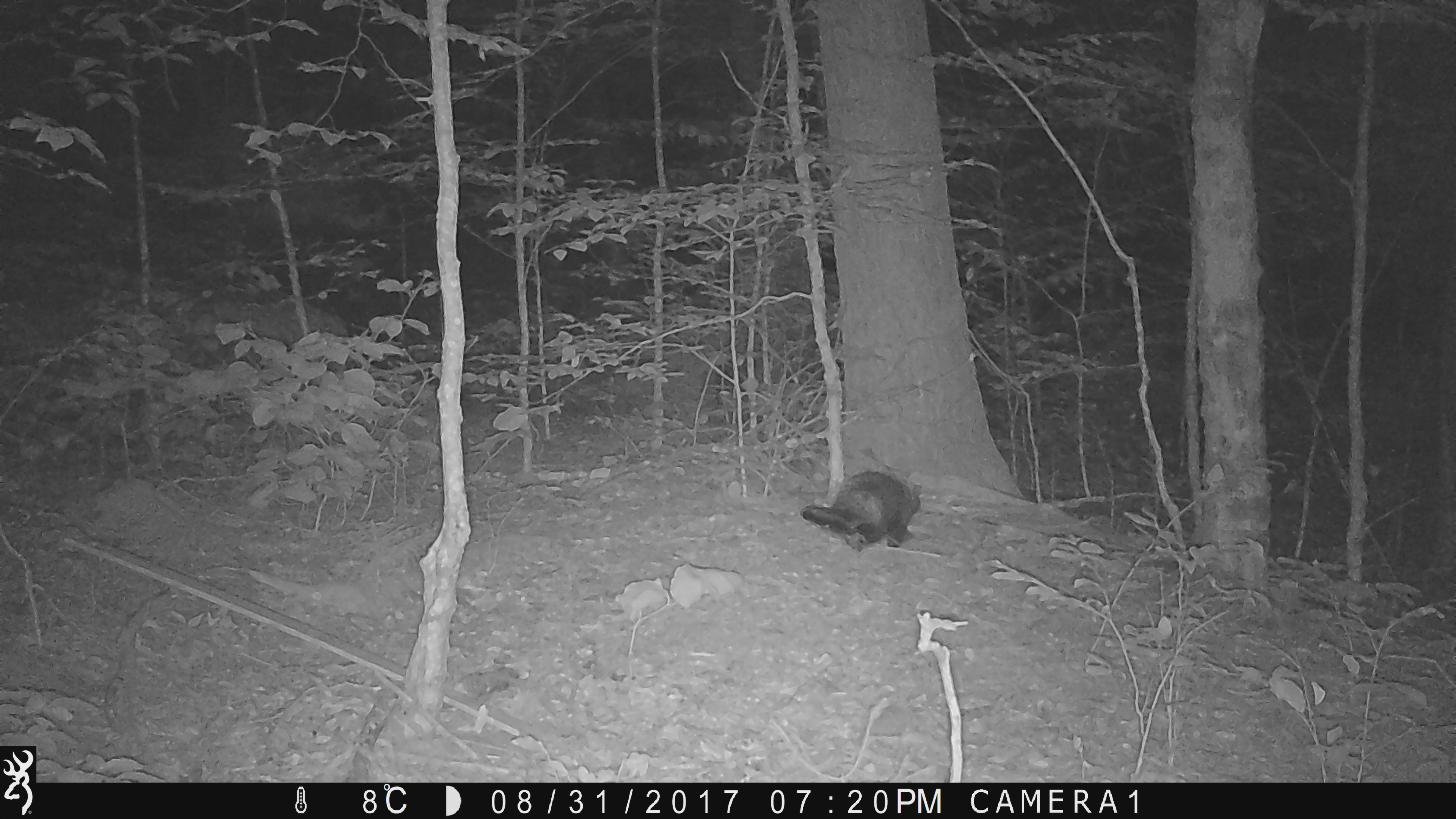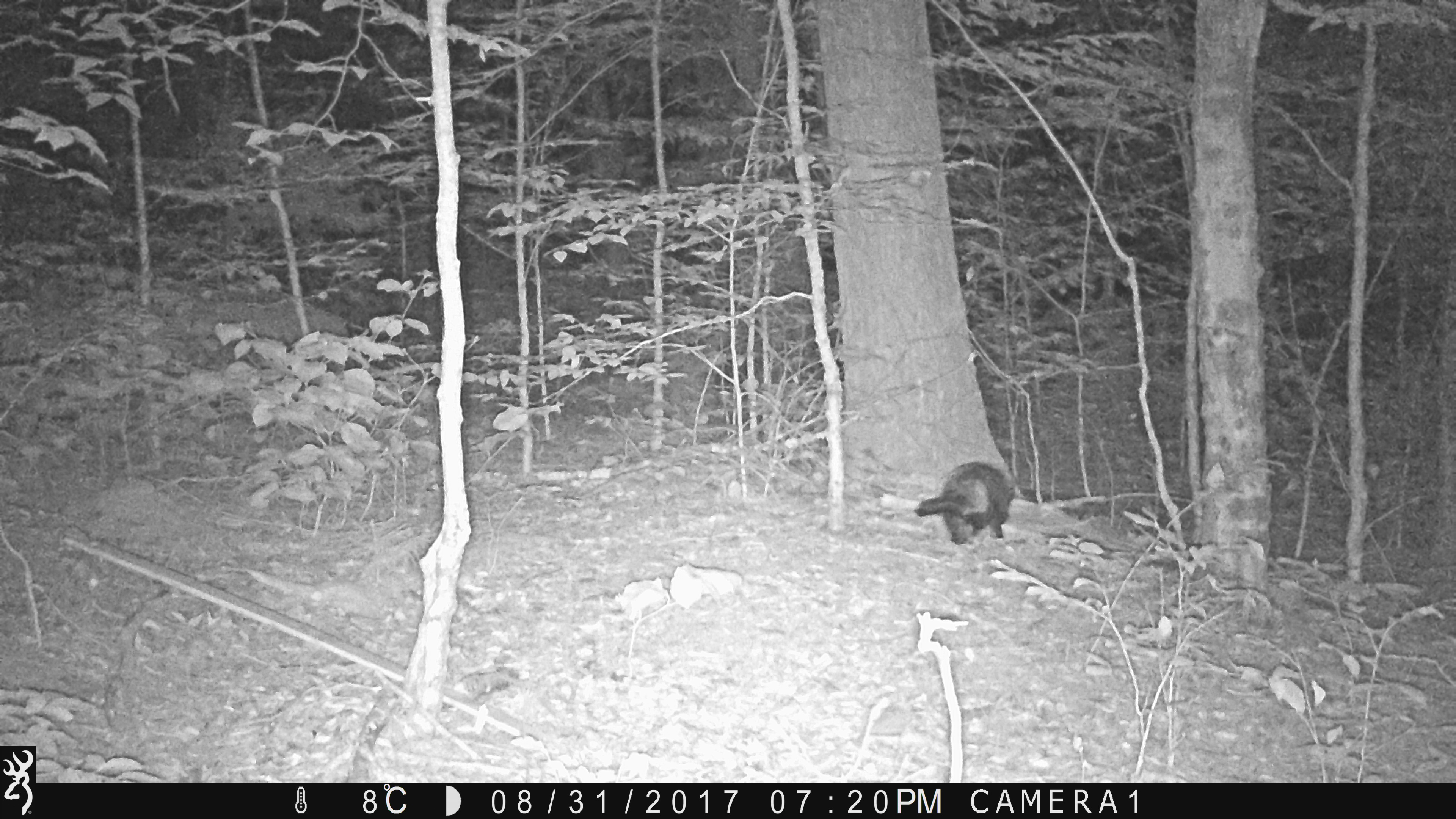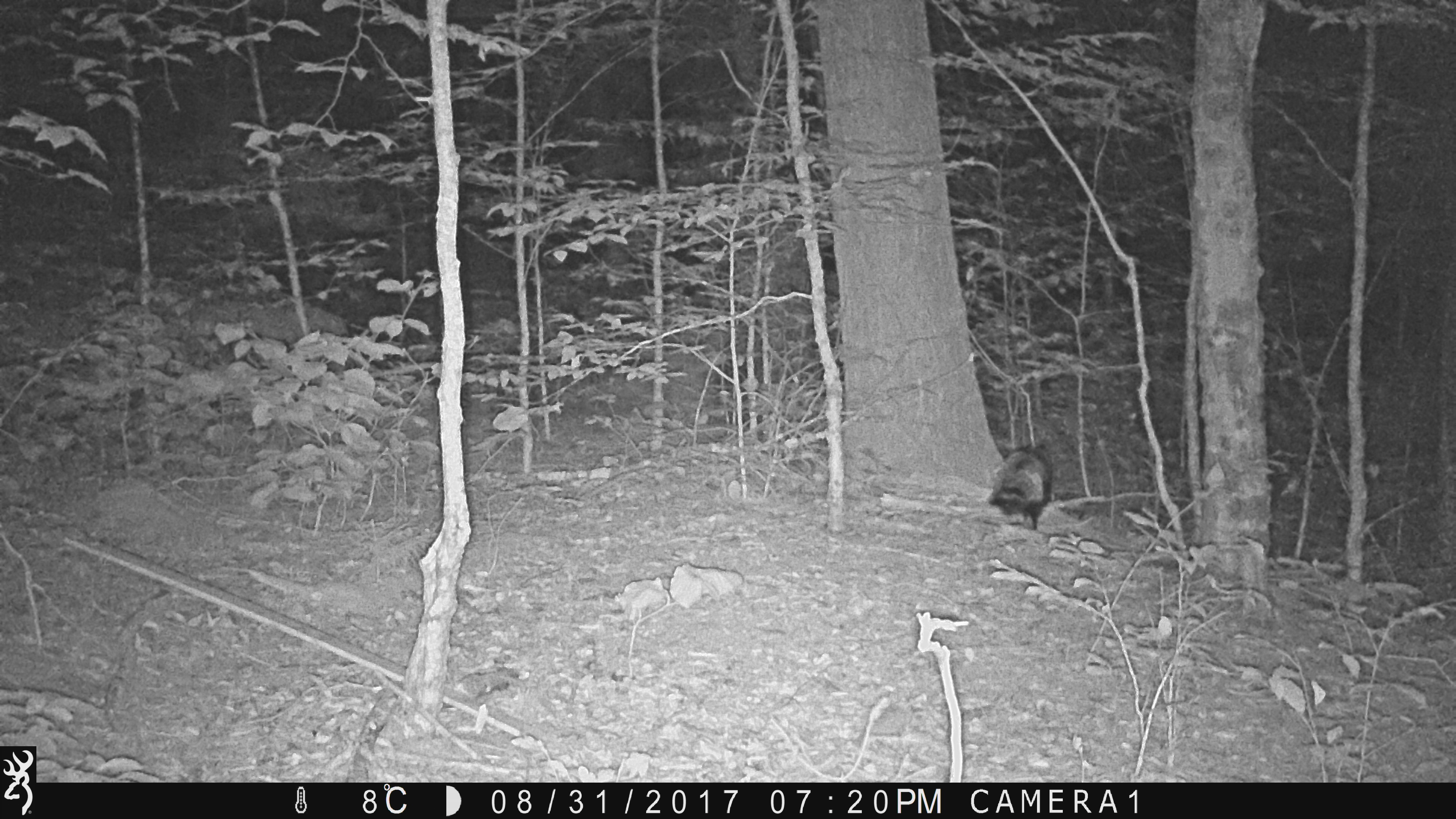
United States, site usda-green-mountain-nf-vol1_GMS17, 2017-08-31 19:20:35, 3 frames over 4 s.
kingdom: Animalia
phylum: Chordata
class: Mammalia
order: Rodentia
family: Erethizontidae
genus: Erethizon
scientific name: Erethizon dorsatum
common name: porcupine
Porcupine (Erethizon dorsatum).